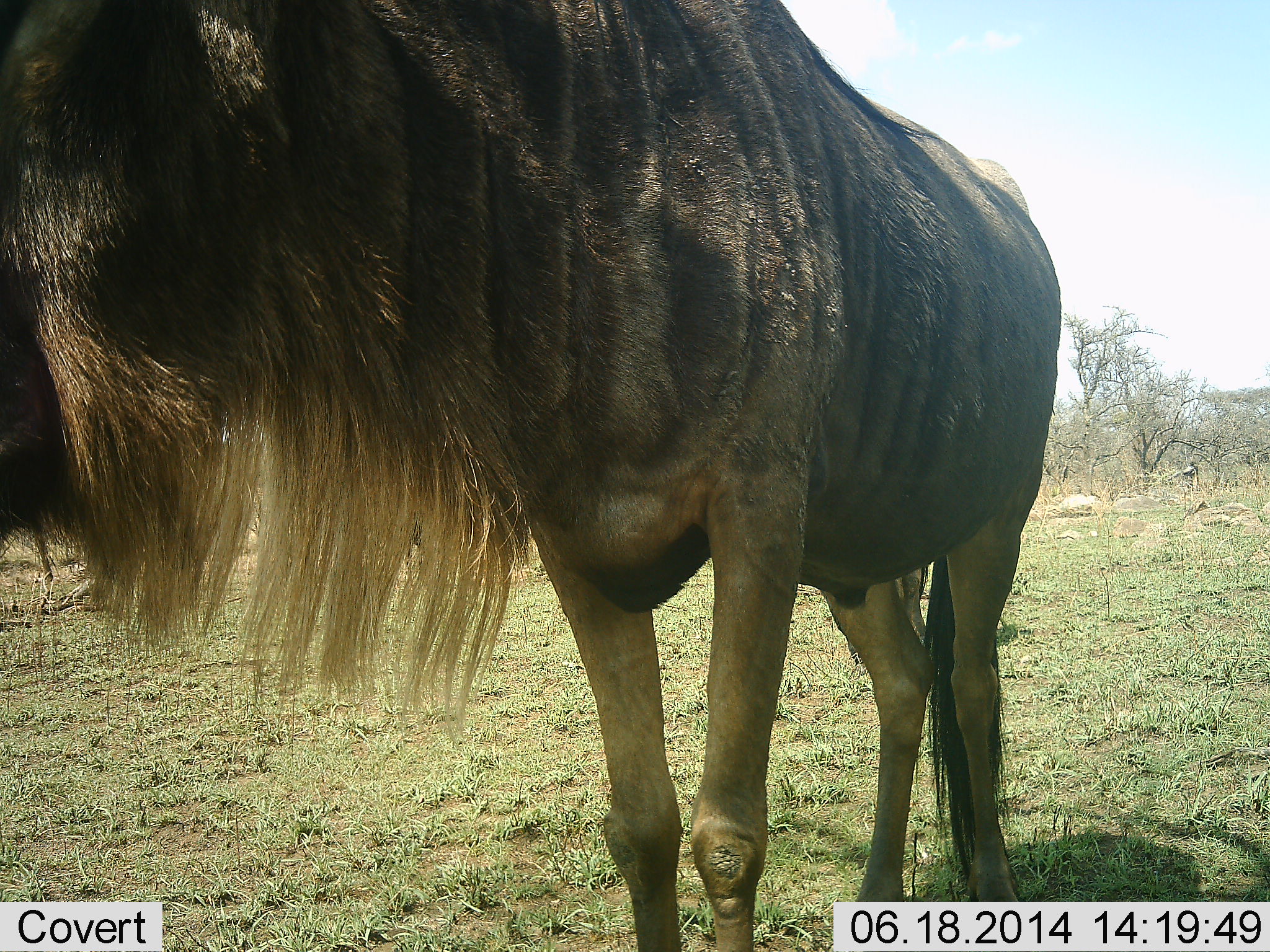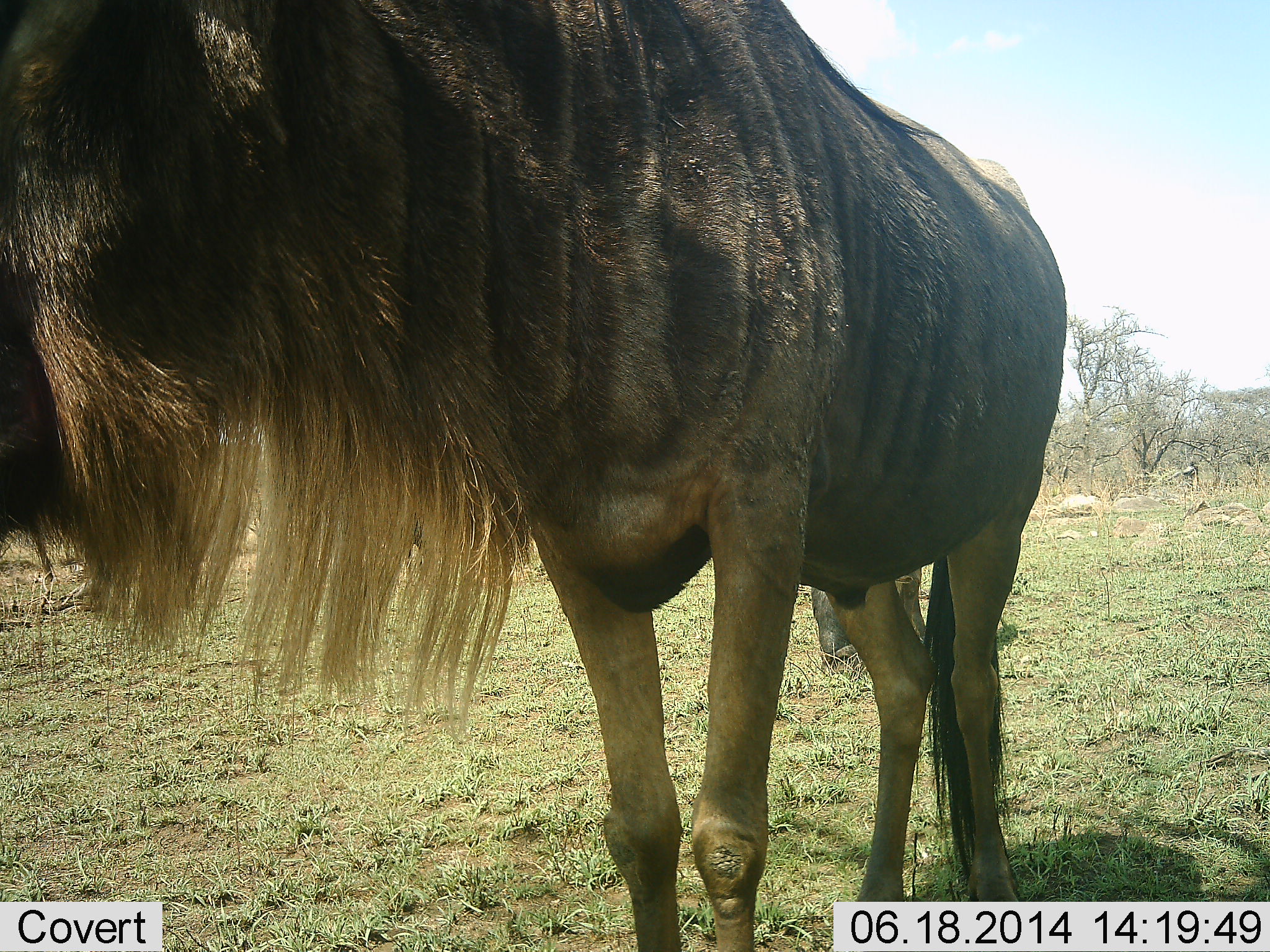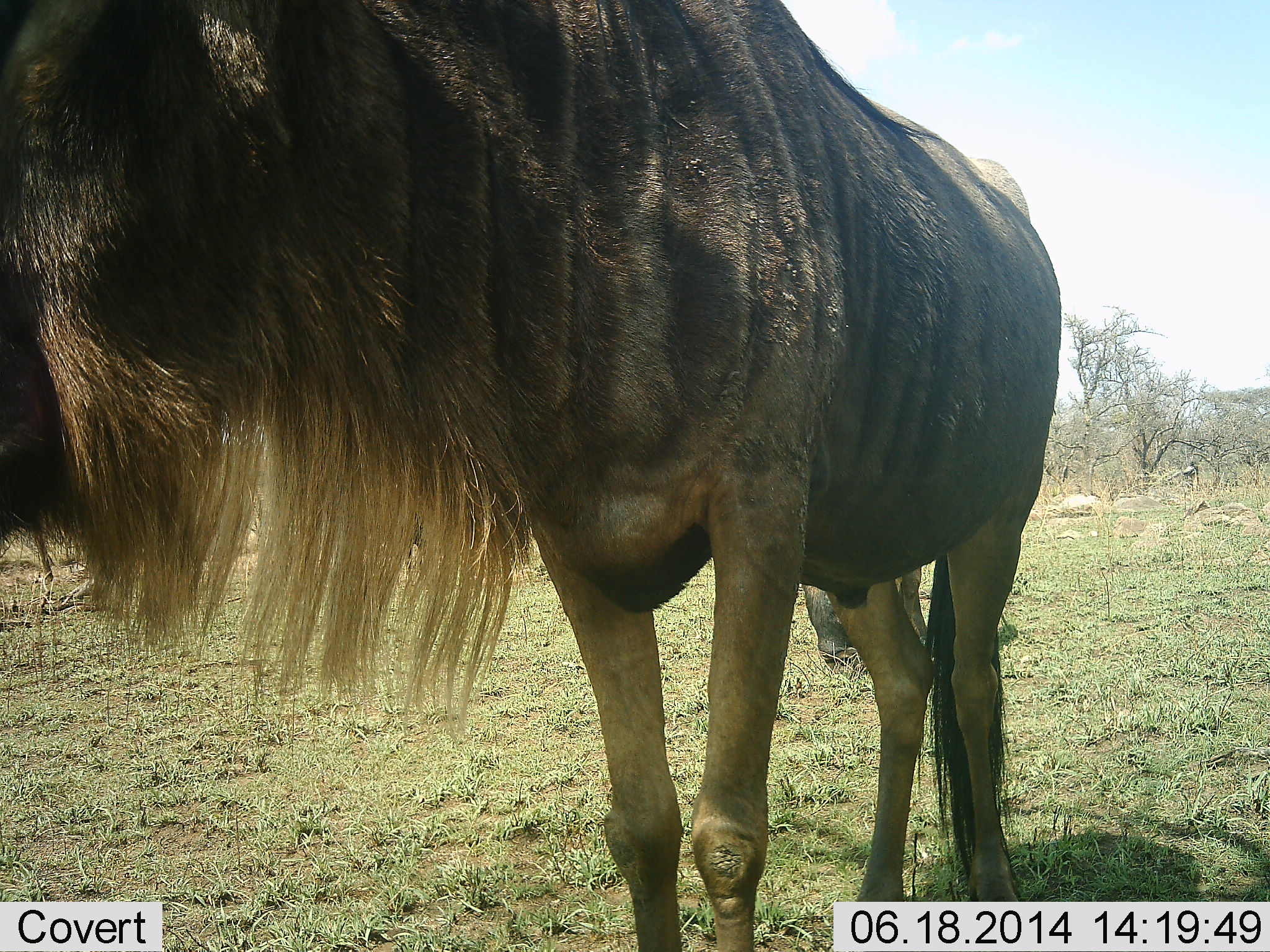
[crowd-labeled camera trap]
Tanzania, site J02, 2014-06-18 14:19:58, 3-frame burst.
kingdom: Animalia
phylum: Chordata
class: Mammalia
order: Artiodactyla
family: Bovidae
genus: Connochaetes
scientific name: Connochaetes taurinus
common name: blue wildebeest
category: wildebeest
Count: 1.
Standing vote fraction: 90%.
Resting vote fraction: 0%.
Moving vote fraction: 20%.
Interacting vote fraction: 0%.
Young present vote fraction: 0%.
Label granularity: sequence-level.